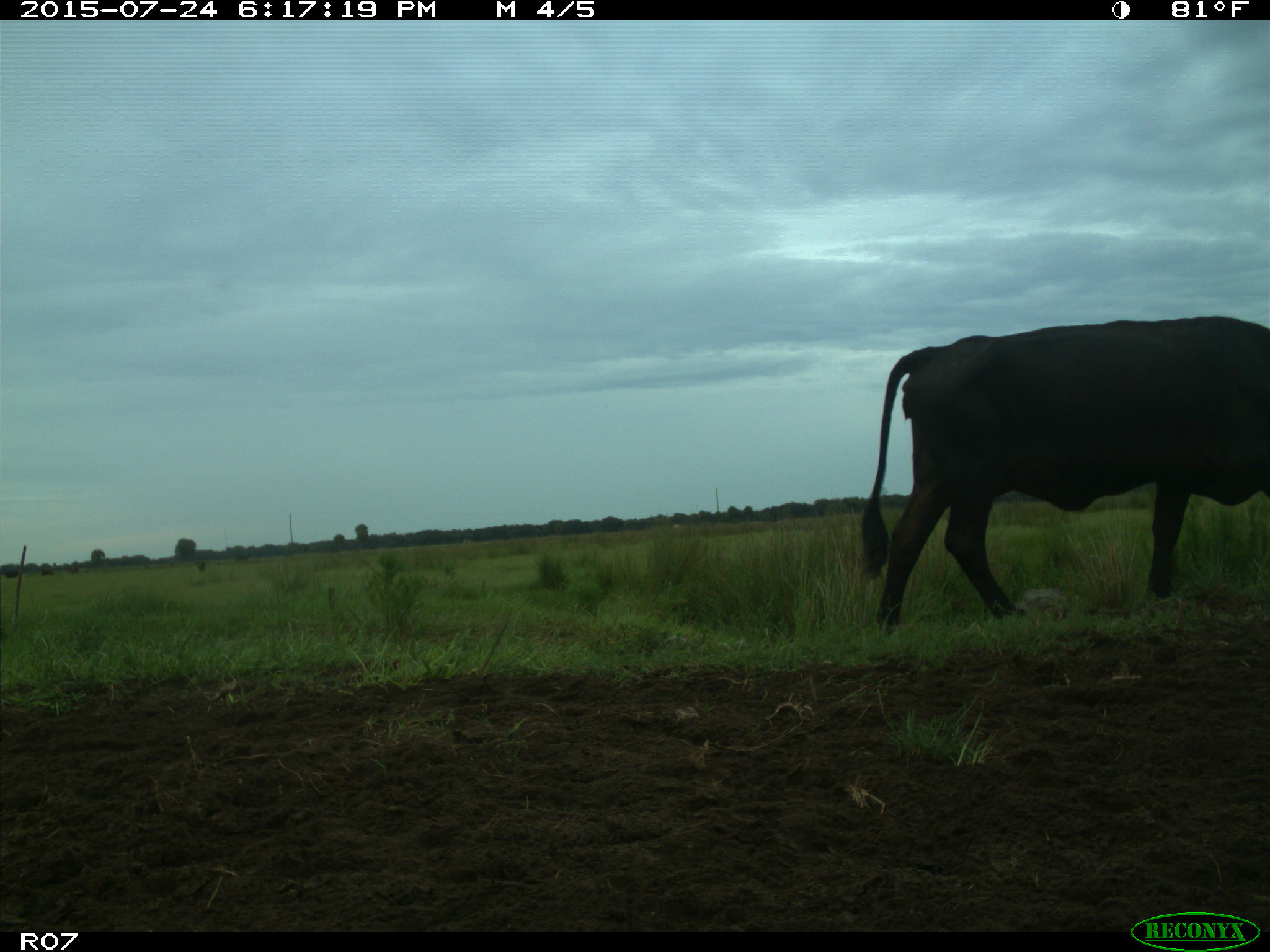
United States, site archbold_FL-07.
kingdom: Animalia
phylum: Chordata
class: Mammalia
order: Artiodactyla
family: Bovidae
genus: Bos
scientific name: Bos taurus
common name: domestic cow